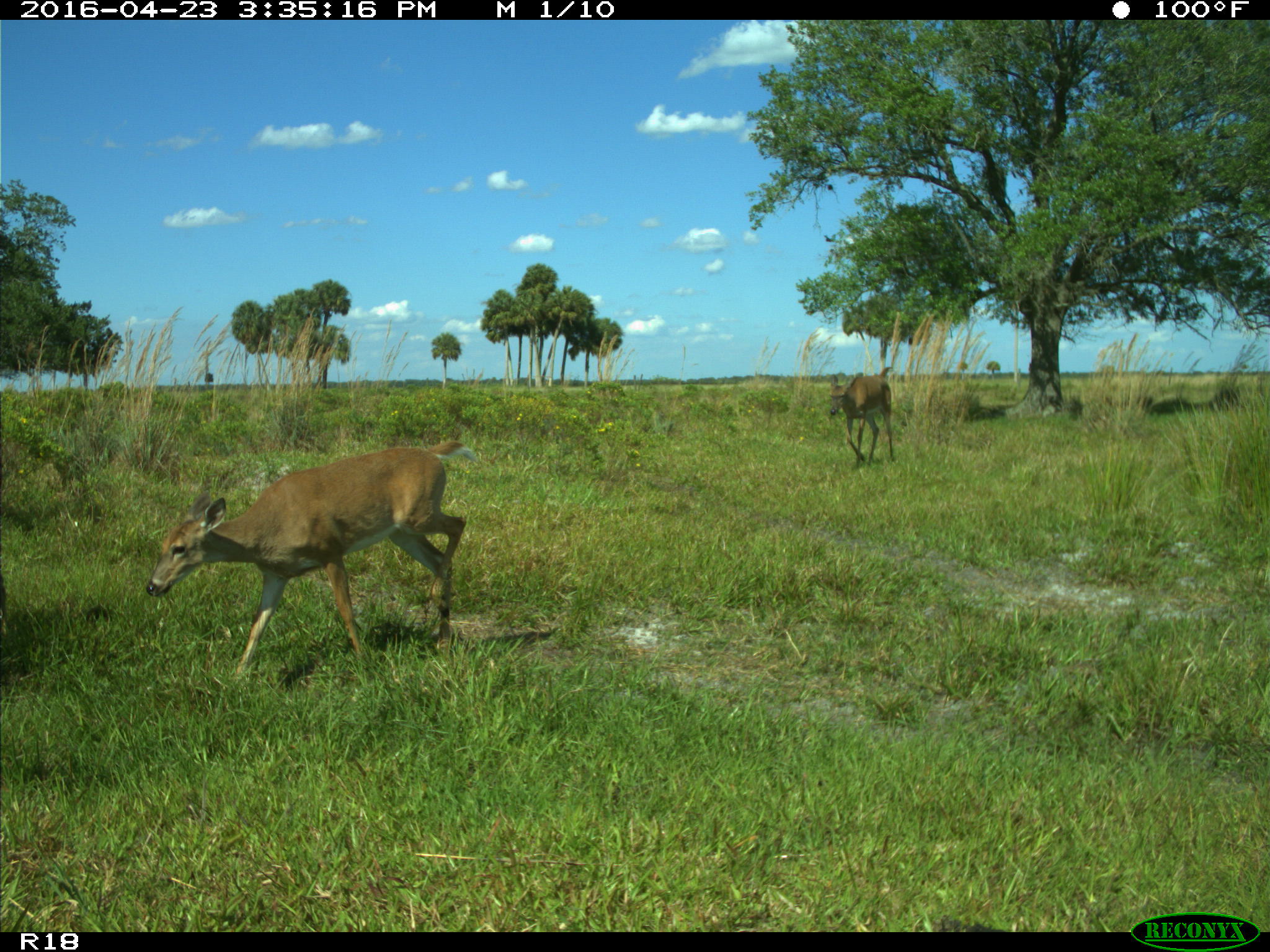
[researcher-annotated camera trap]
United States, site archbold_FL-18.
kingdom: Animalia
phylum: Chordata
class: Mammalia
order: Artiodactyla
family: Bovidae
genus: Bos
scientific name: Bos taurus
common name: domestic cow